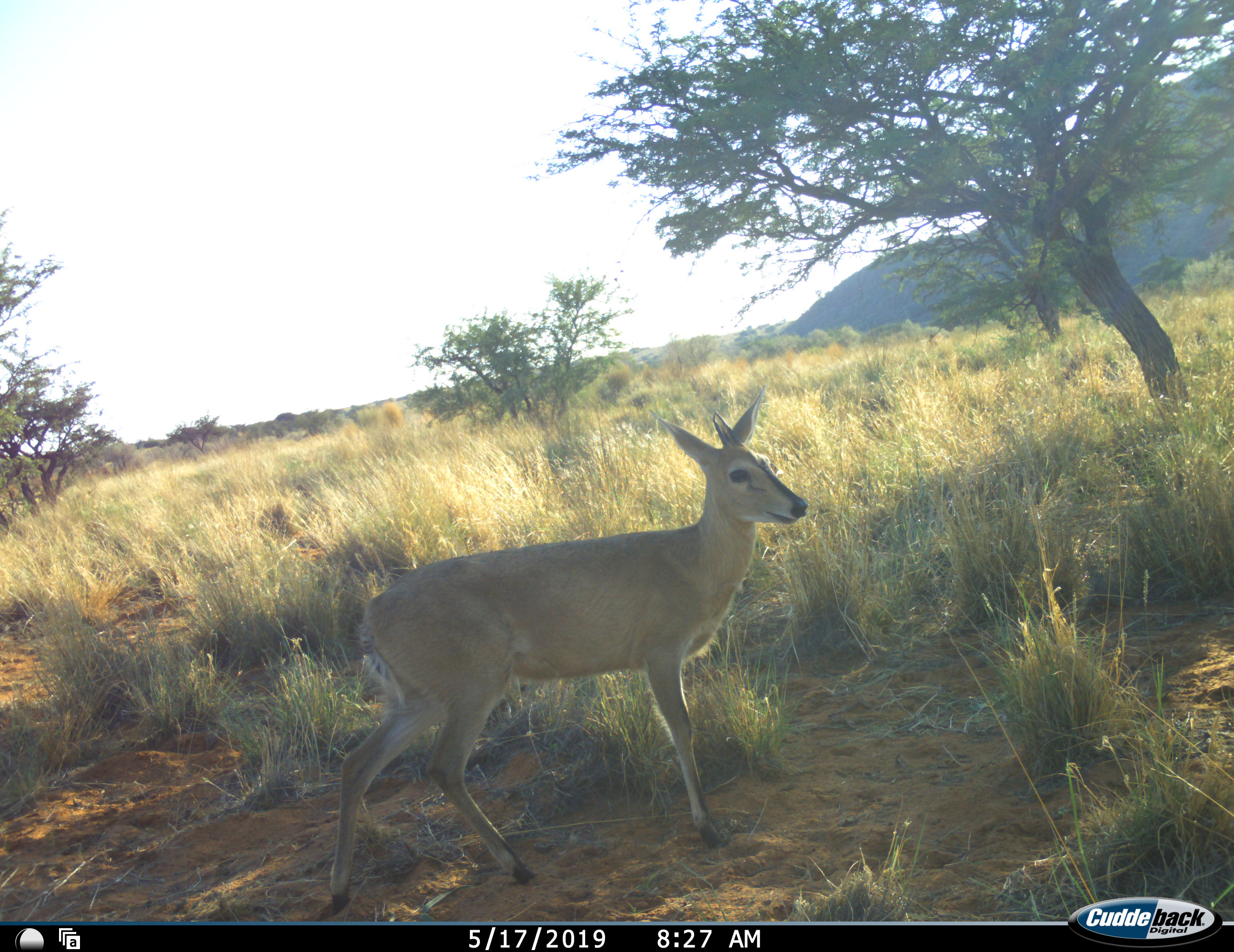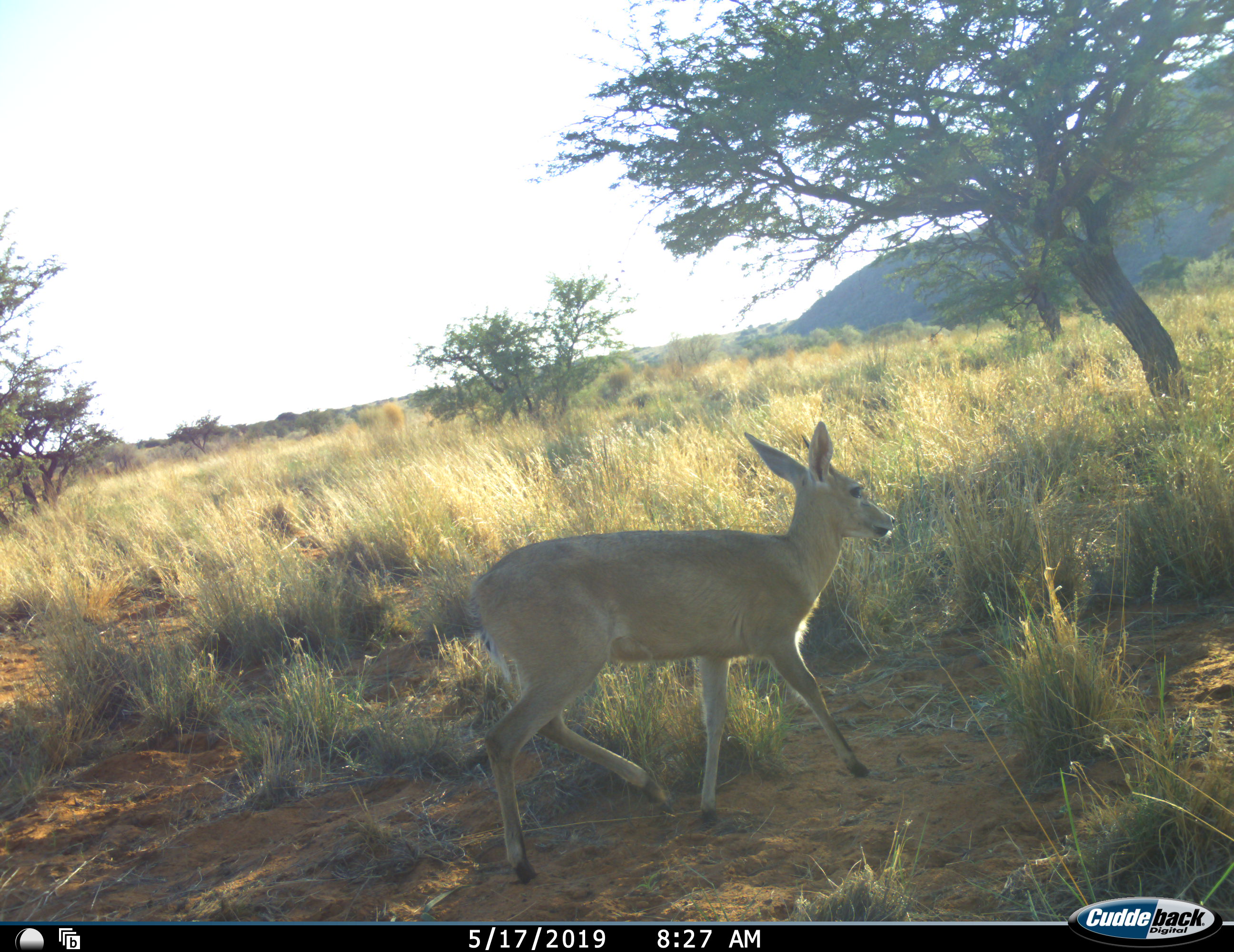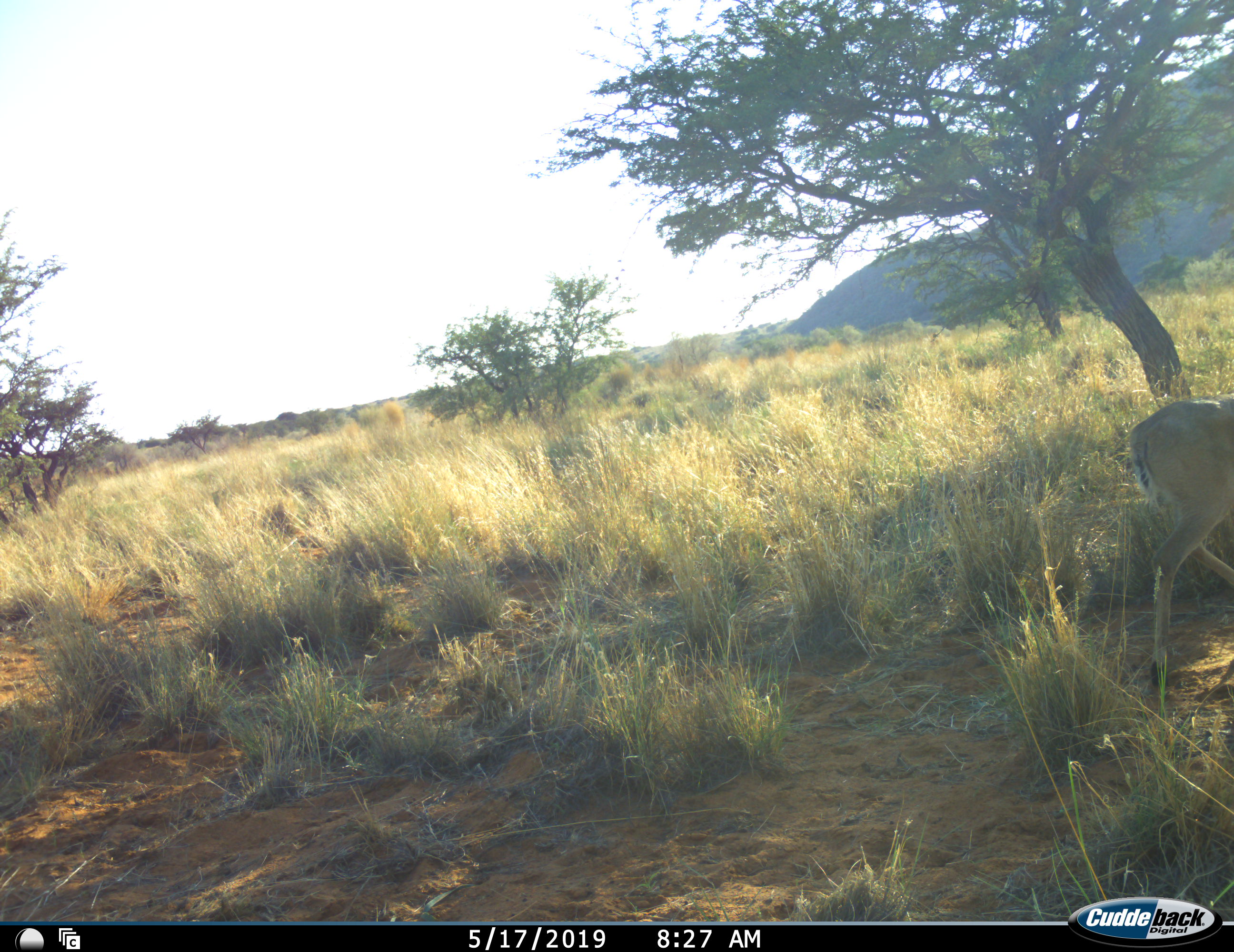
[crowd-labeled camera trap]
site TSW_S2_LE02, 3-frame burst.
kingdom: Animalia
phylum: Chordata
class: Mammalia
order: Artiodactyla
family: Bovidae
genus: Sylvicapra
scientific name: Sylvicapra grimmia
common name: common duiker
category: duikercommongrey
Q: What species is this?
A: Duikercommongrey (common duiker) (Sylvicapra grimmia).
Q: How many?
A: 1.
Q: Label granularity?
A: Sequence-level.